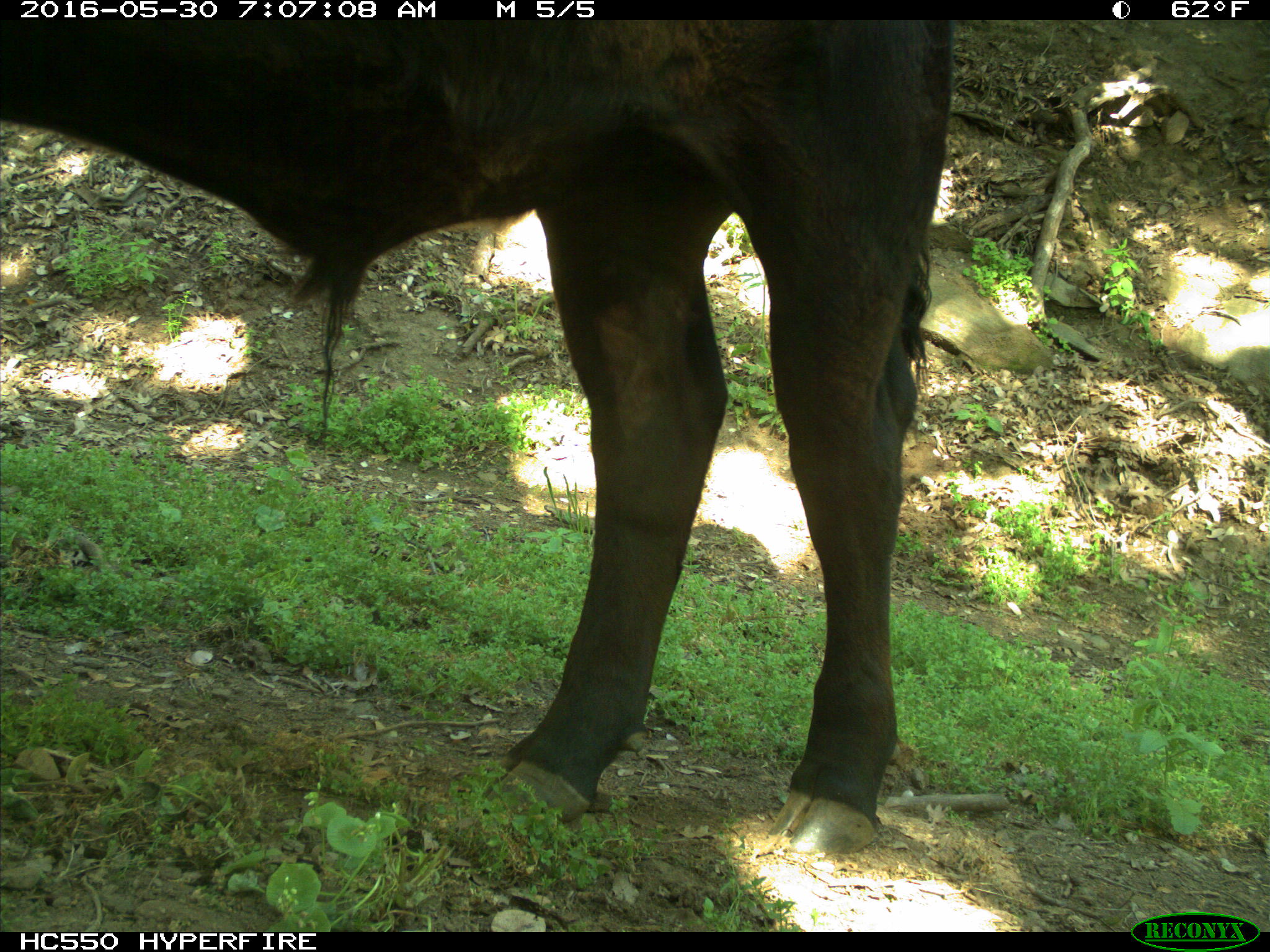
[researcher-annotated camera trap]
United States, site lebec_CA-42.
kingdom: Animalia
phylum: Chordata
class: Mammalia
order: Artiodactyla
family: Bovidae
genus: Bos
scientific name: Bos taurus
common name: domestic cow